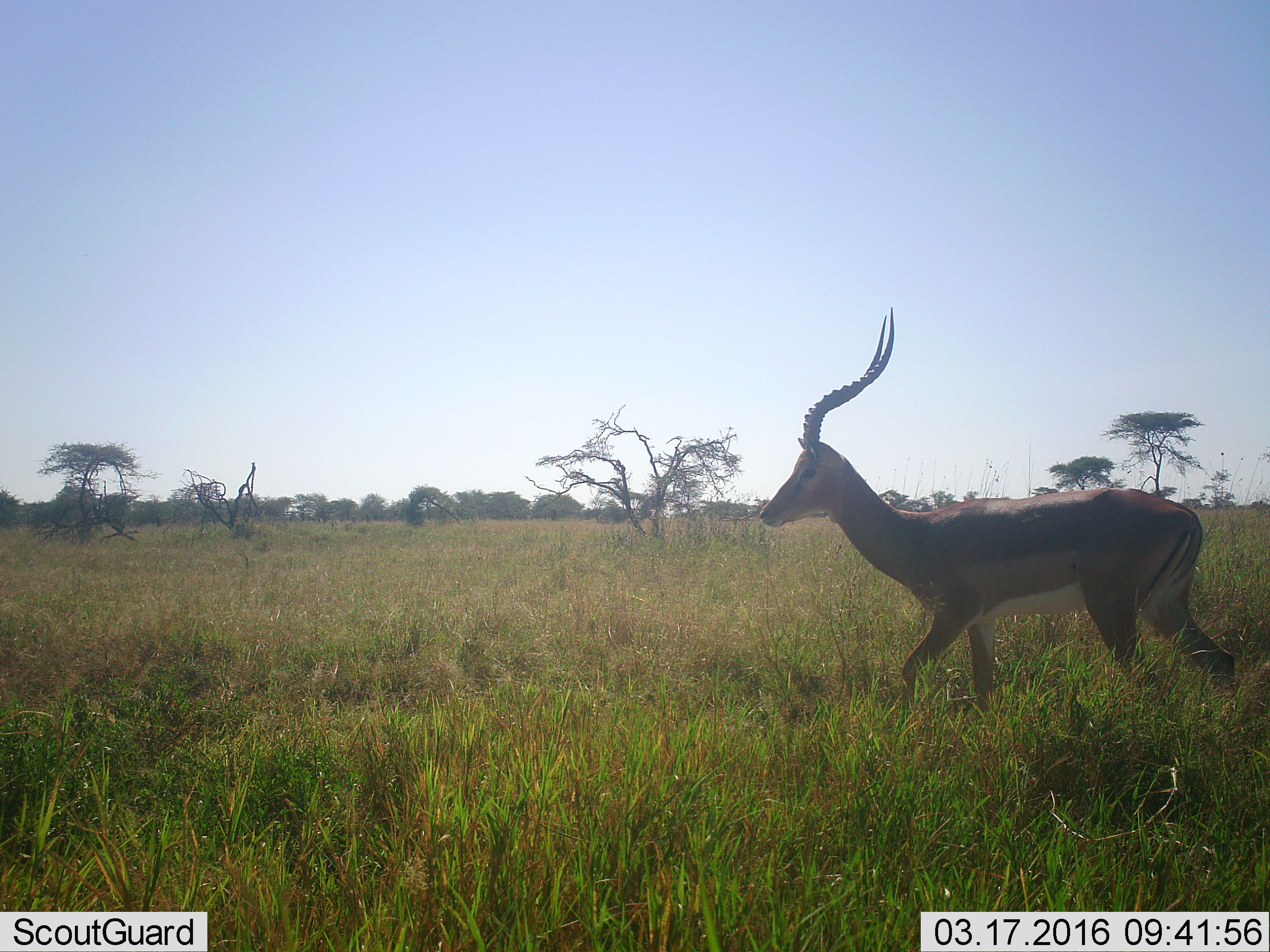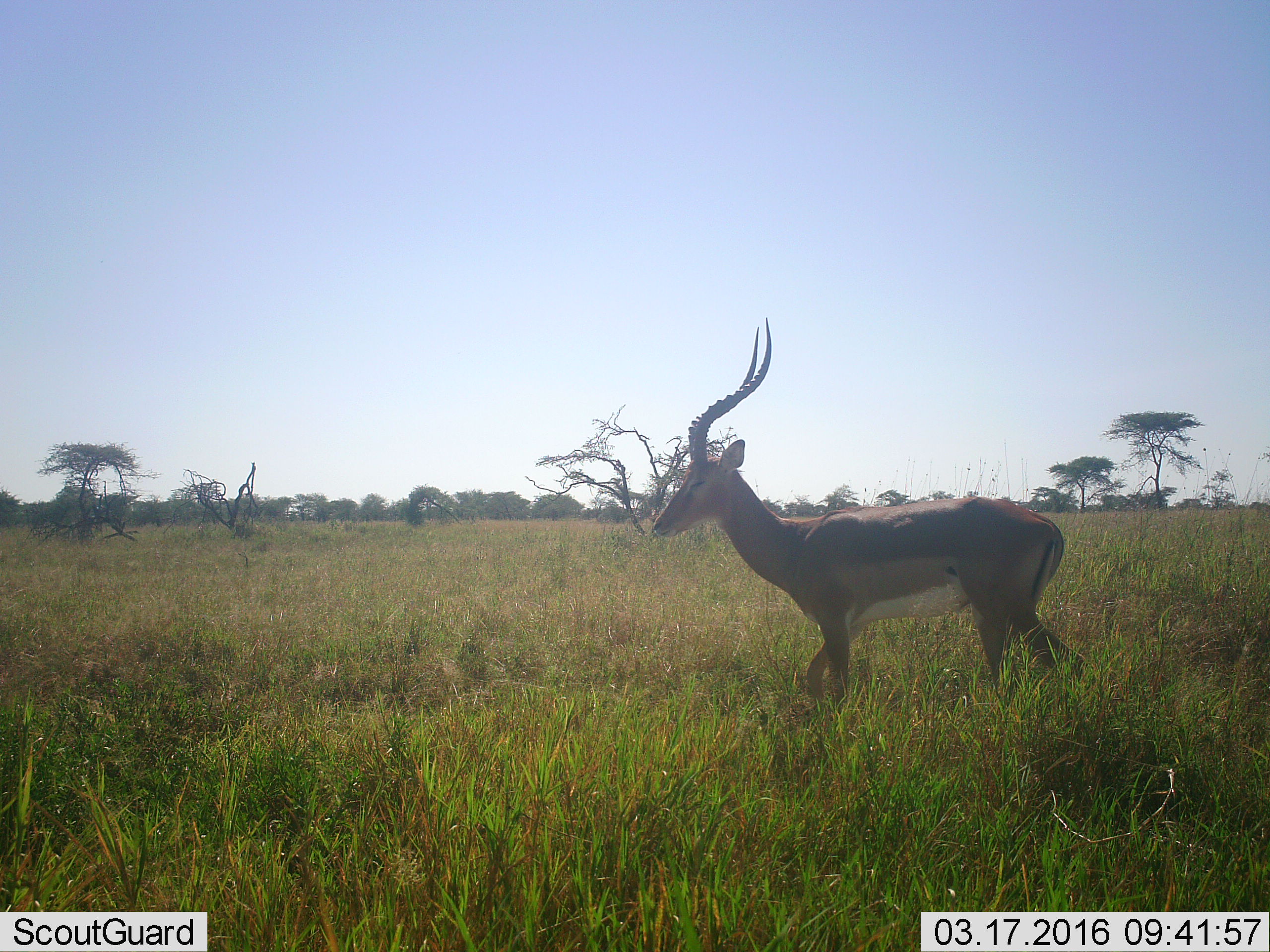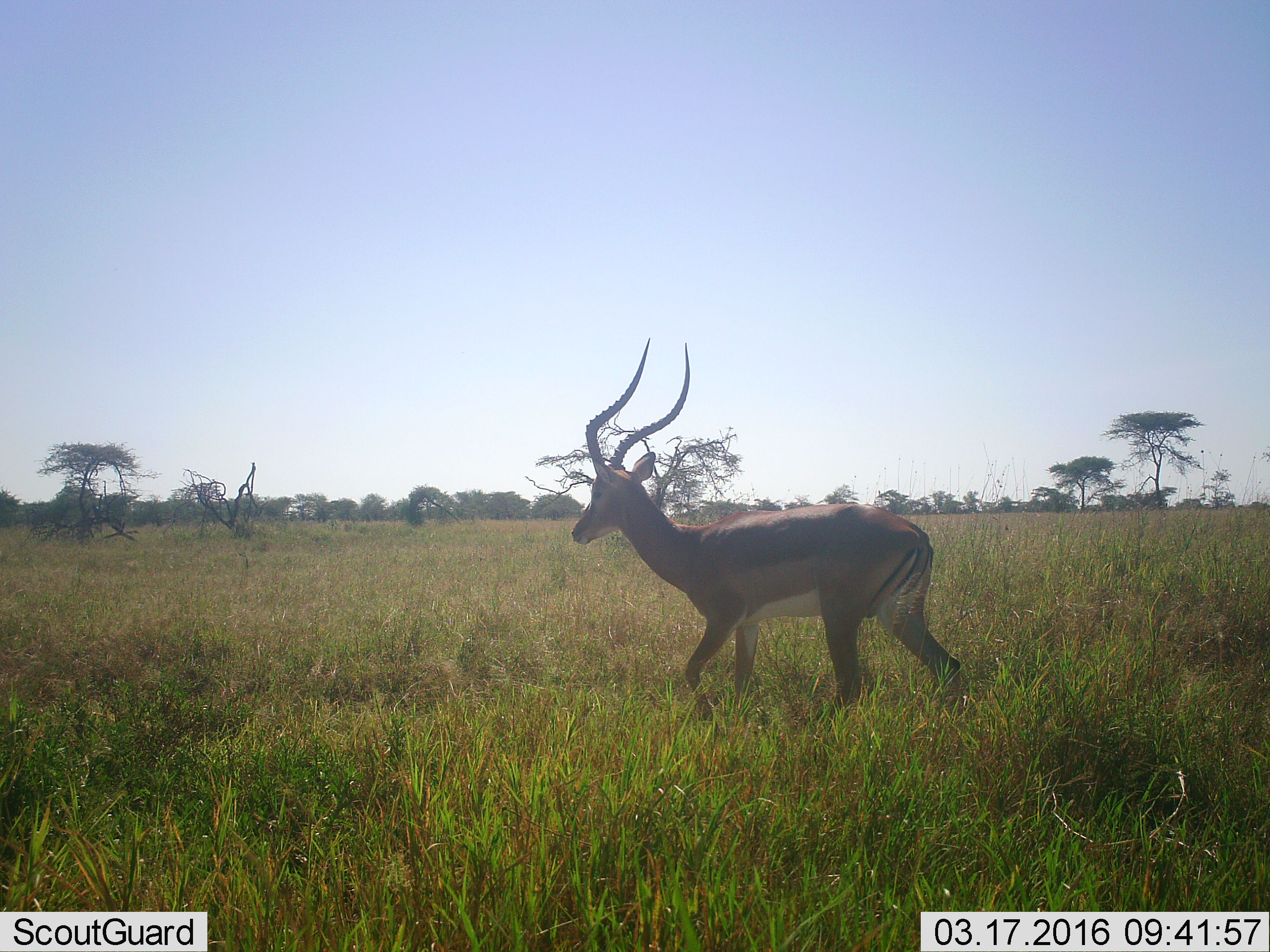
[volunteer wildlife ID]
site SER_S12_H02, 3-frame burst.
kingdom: Animalia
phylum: Chordata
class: Mammalia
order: Artiodactyla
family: Bovidae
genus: Aepyceros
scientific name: Aepyceros melampus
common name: impala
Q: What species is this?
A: Impala (Aepyceros melampus).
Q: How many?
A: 1.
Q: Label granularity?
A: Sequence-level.